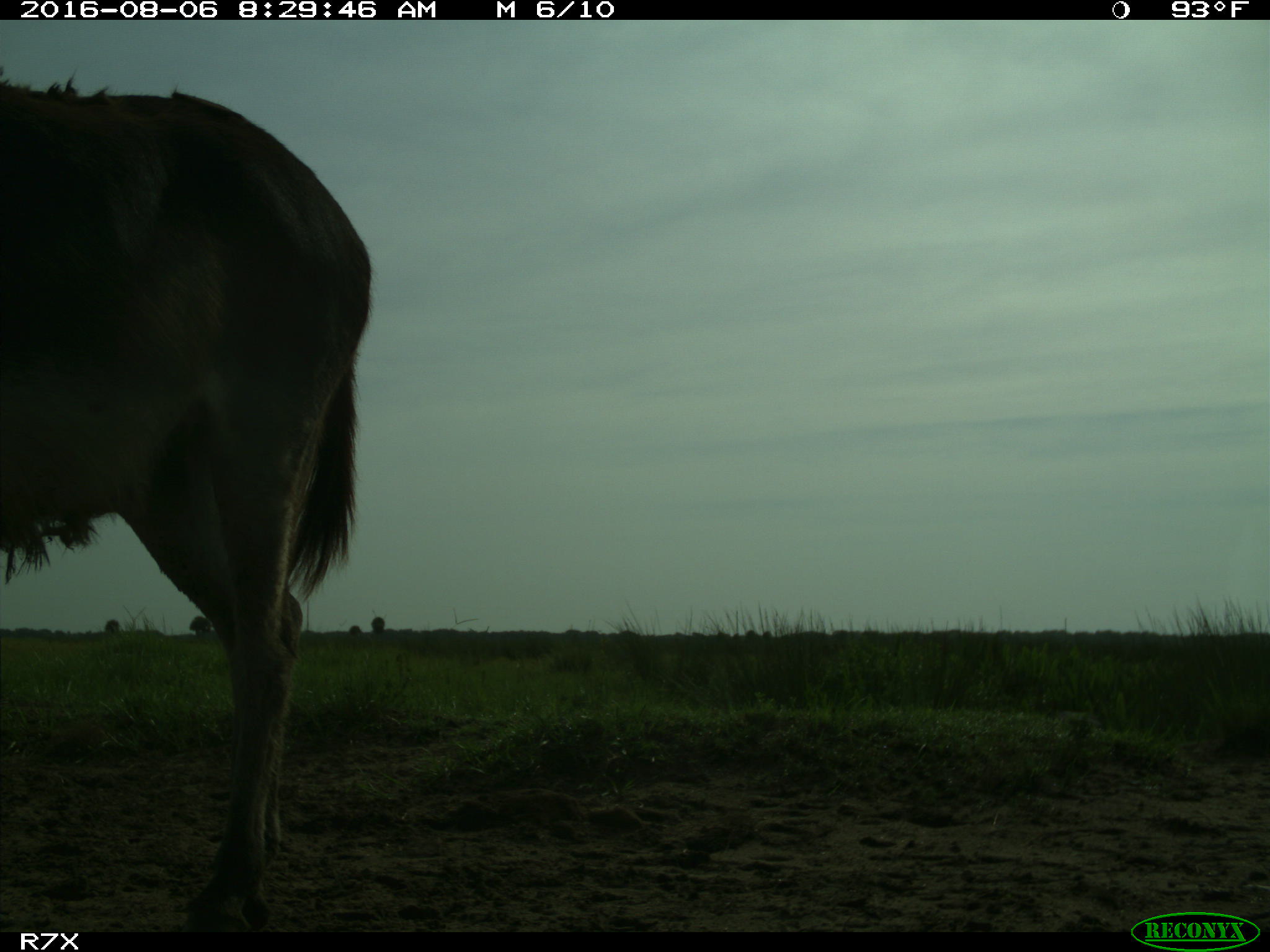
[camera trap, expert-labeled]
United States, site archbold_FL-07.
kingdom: Animalia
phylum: Chordata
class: Mammalia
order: Perissodactyla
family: Equidae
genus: Equus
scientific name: Equus africanus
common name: african wild ass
Equus africanus (african wild ass).